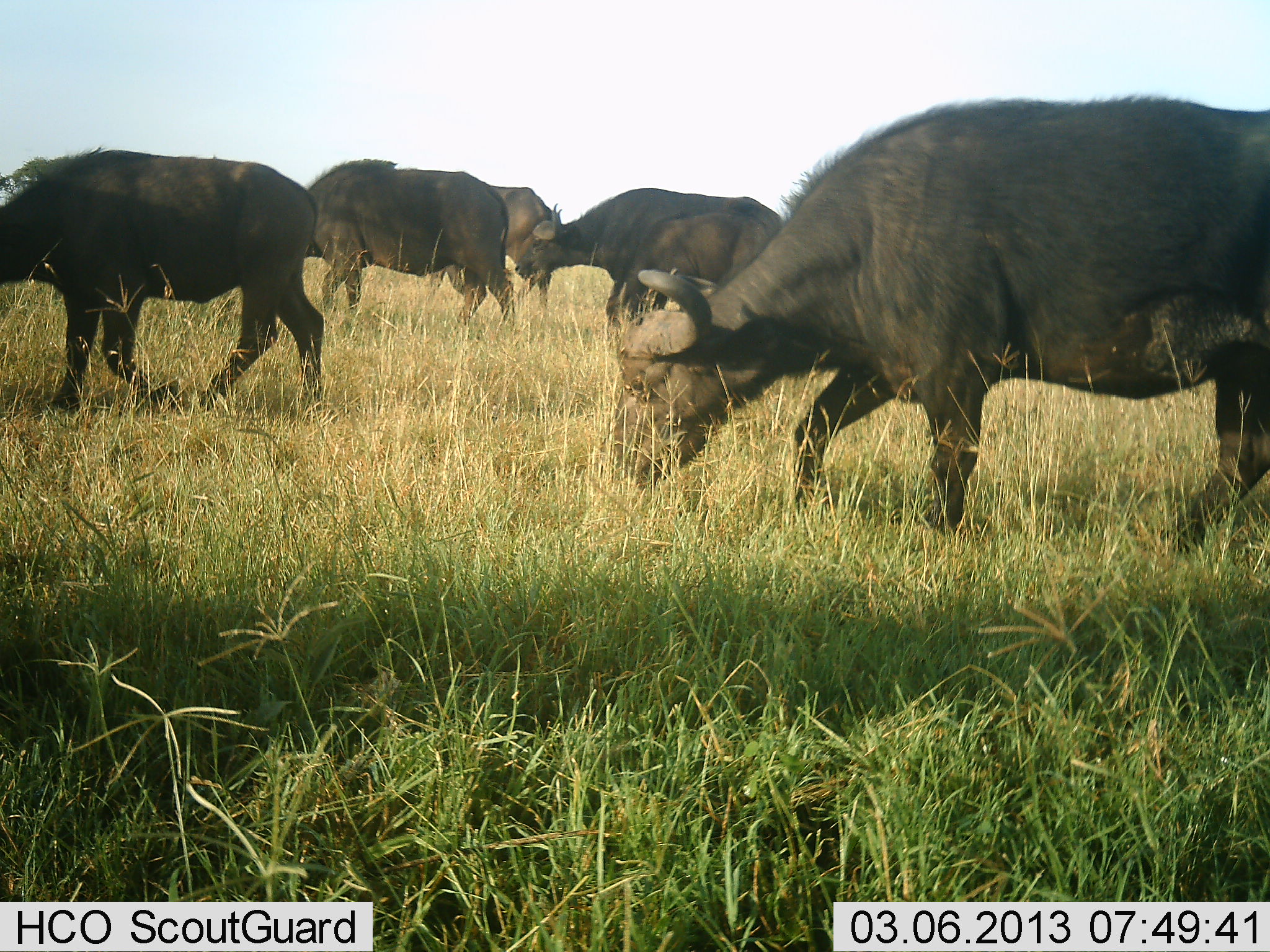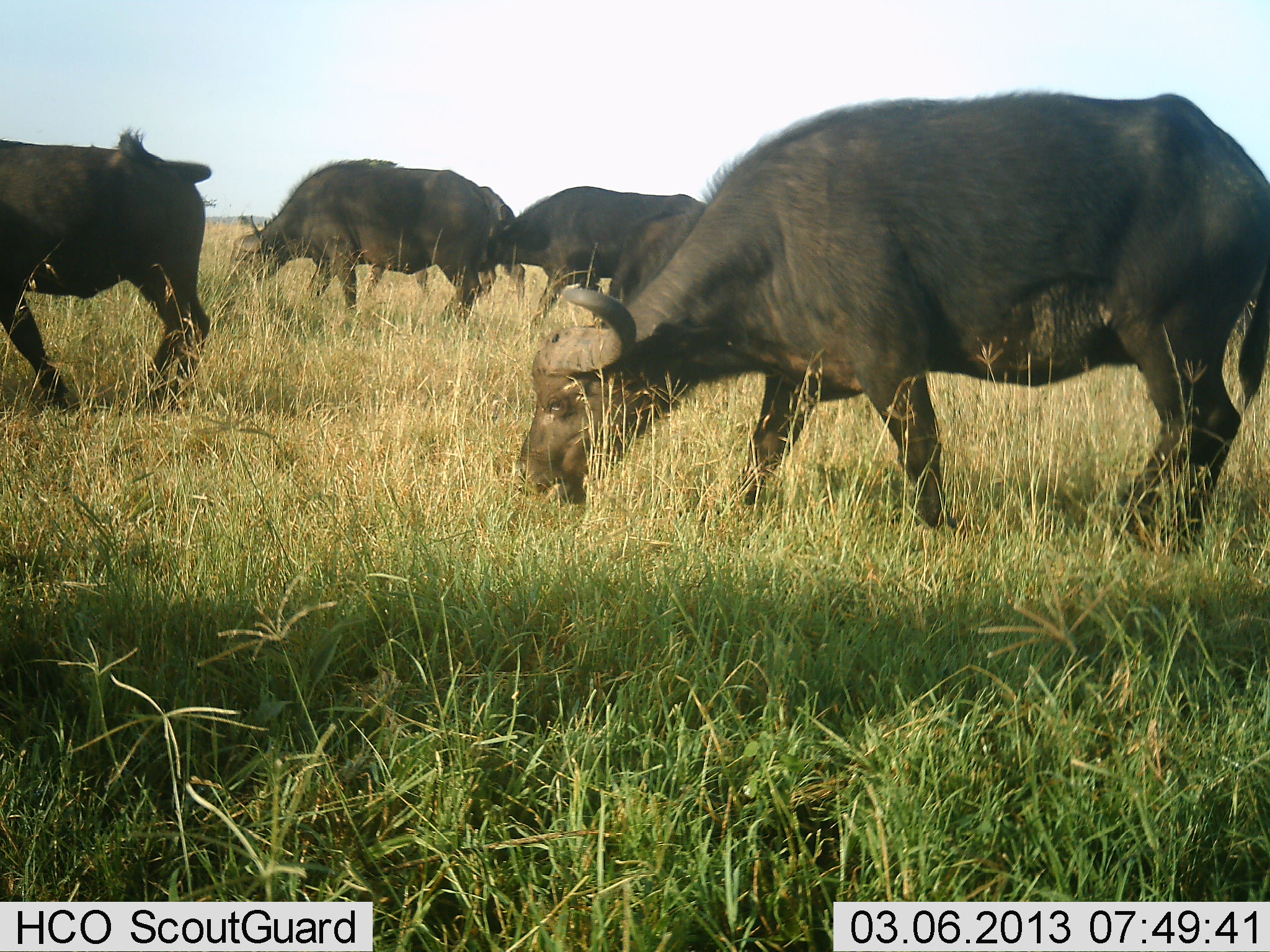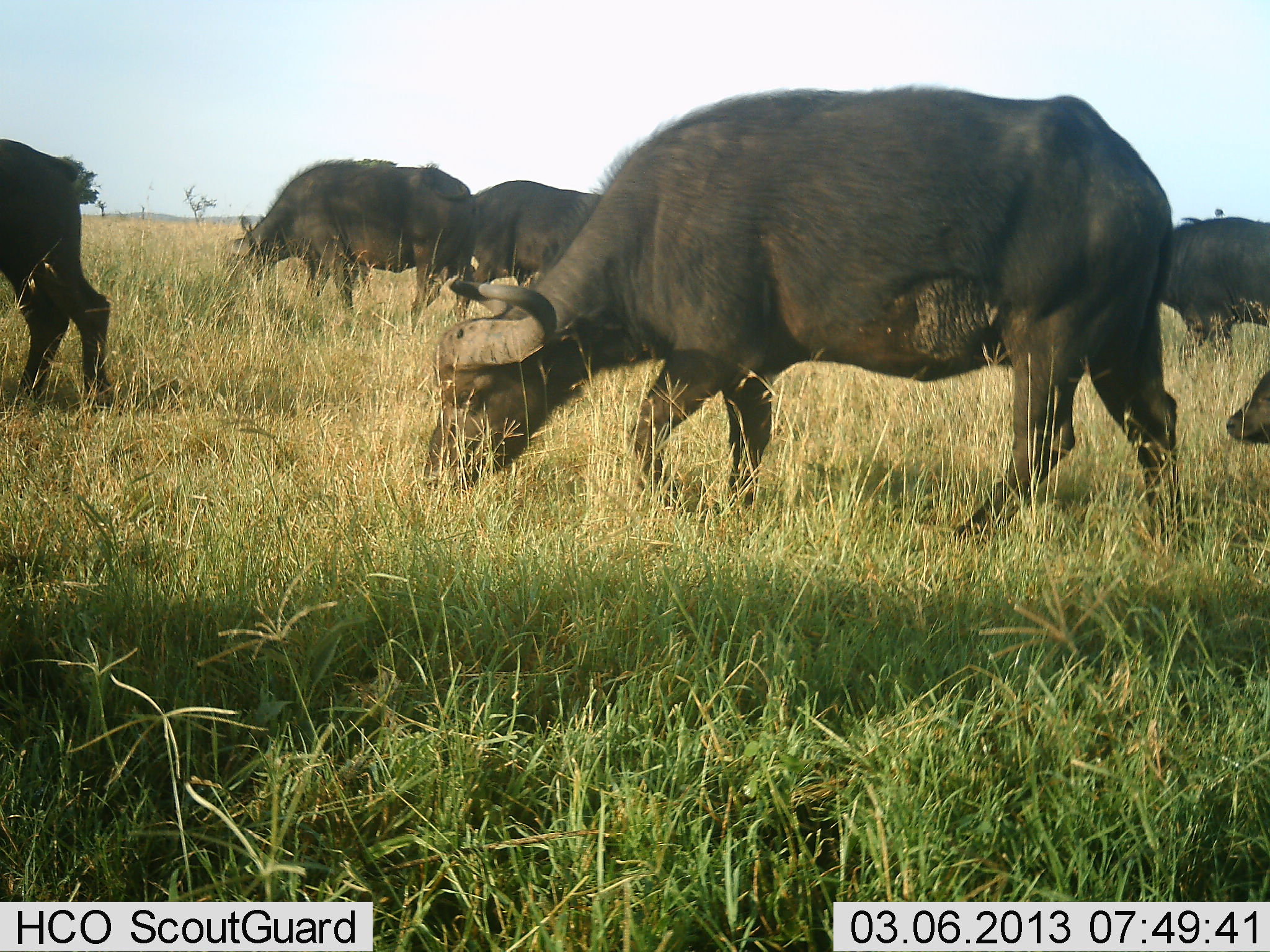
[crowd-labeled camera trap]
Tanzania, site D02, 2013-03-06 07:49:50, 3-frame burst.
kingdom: Animalia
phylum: Chordata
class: Mammalia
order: Artiodactyla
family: Bovidae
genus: Syncerus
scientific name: Syncerus caffer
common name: cape buffalo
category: buffalo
Buffalo (cape buffalo) (Syncerus caffer), count 7. Behavior (volunteer vote fractions): standing 3%, resting 0%, moving 84%, interacting 0%. Young present (vote fraction): 11%. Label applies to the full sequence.